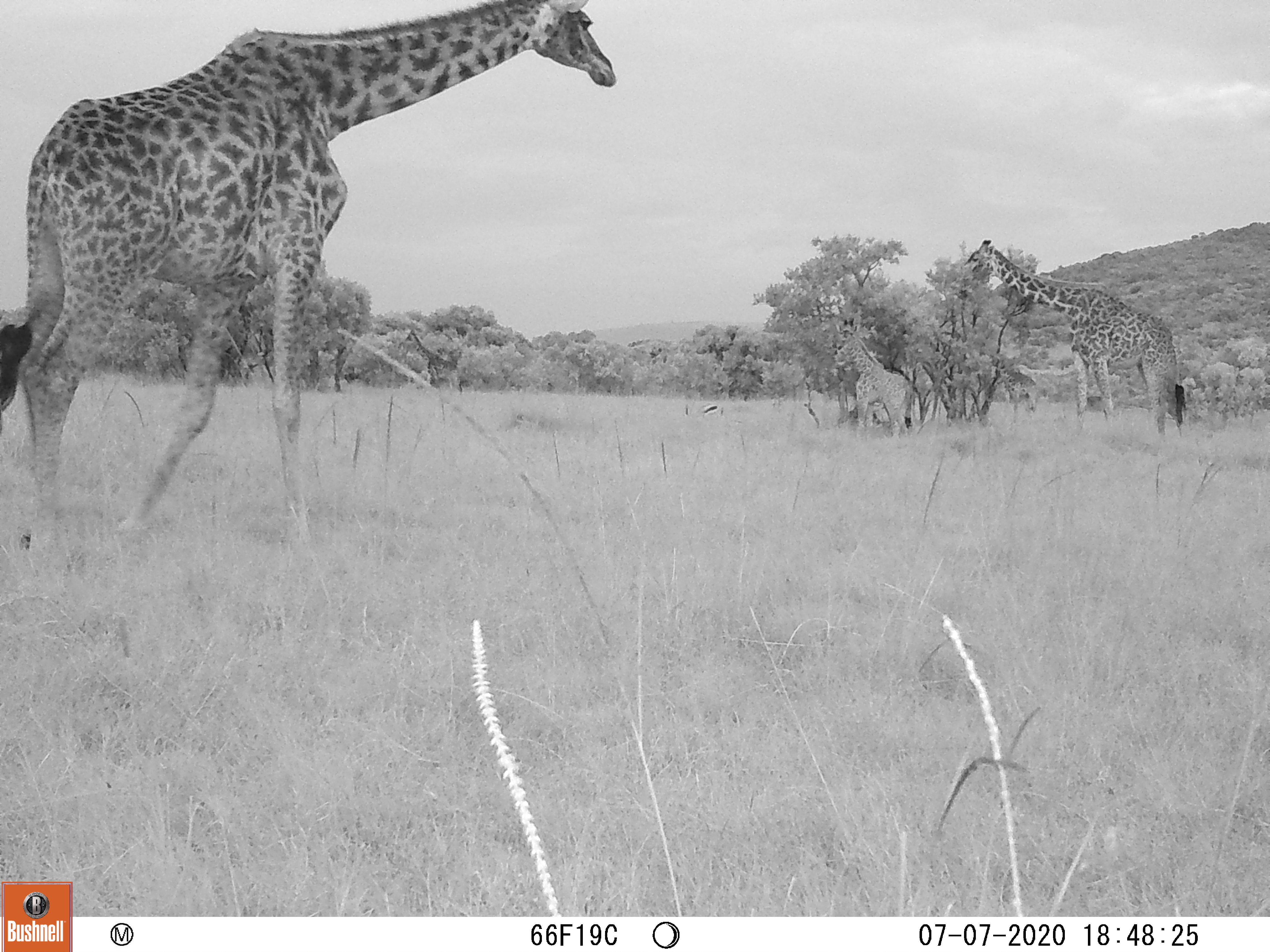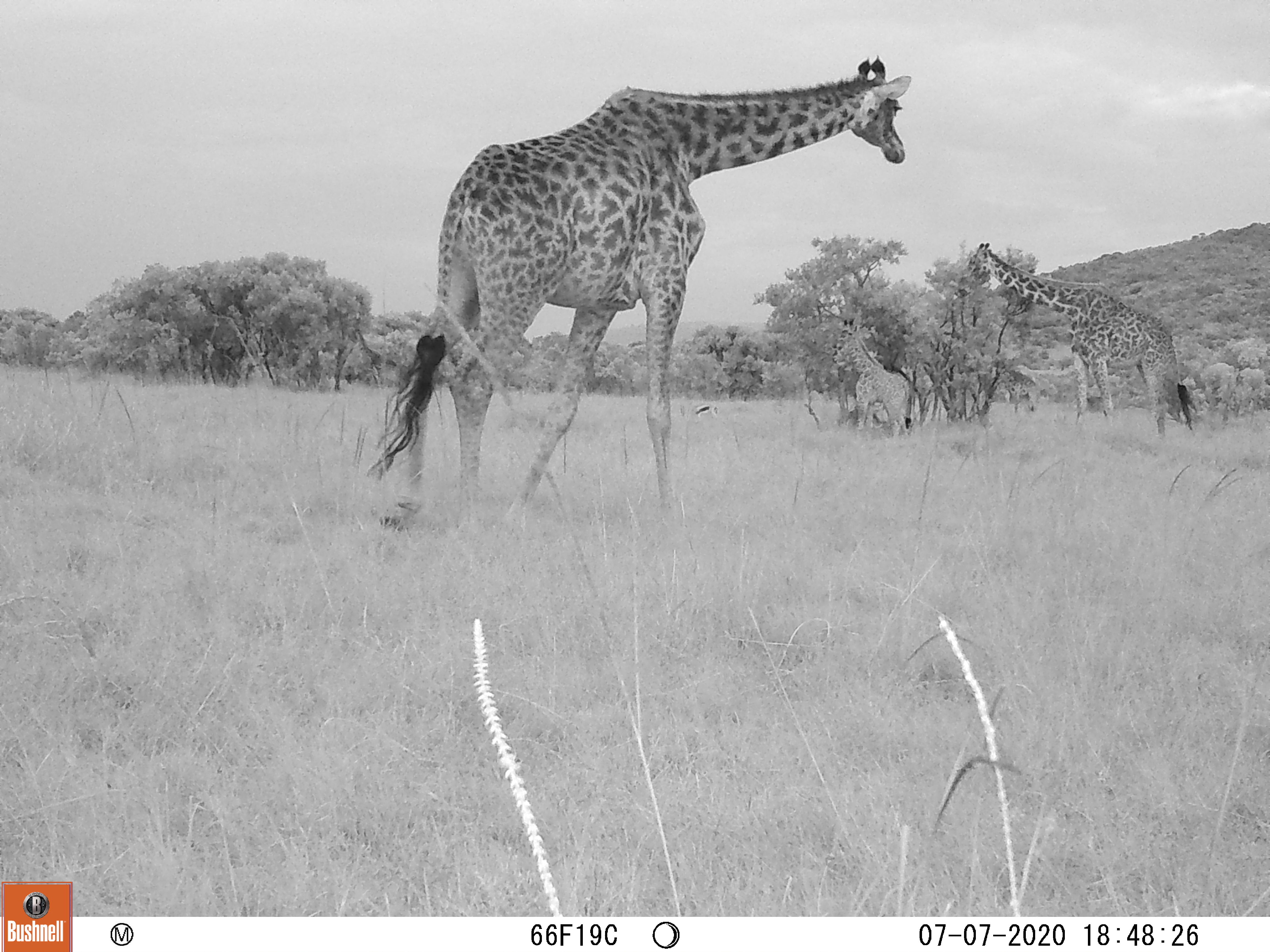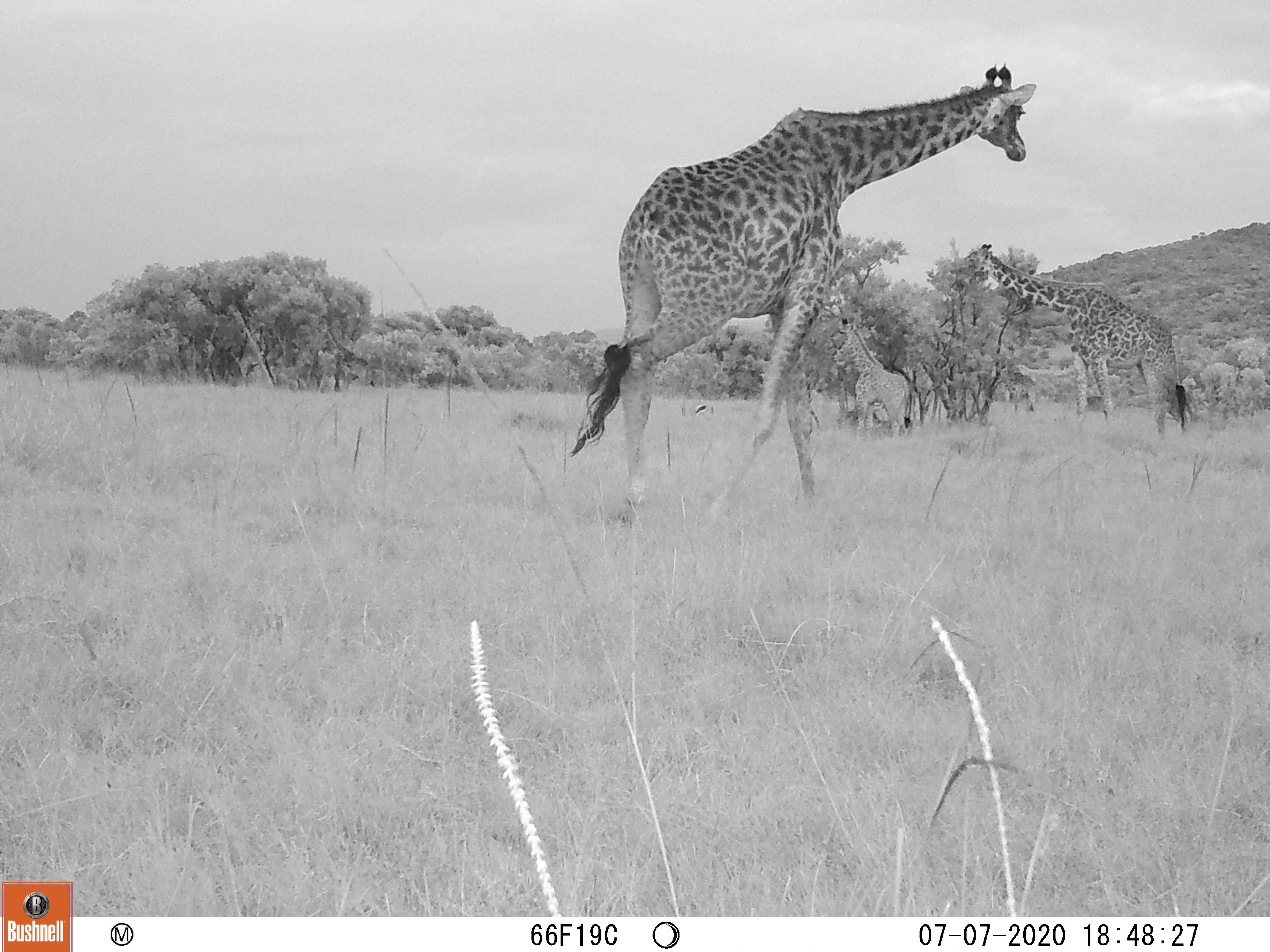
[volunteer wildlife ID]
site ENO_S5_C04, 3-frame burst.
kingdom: Animalia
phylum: Chordata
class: Mammalia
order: Artiodactyla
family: Giraffidae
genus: Giraffa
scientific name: Giraffa camelopardalis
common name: giraffe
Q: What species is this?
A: Giraffe (Giraffa camelopardalis).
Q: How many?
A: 3.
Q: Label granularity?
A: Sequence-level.